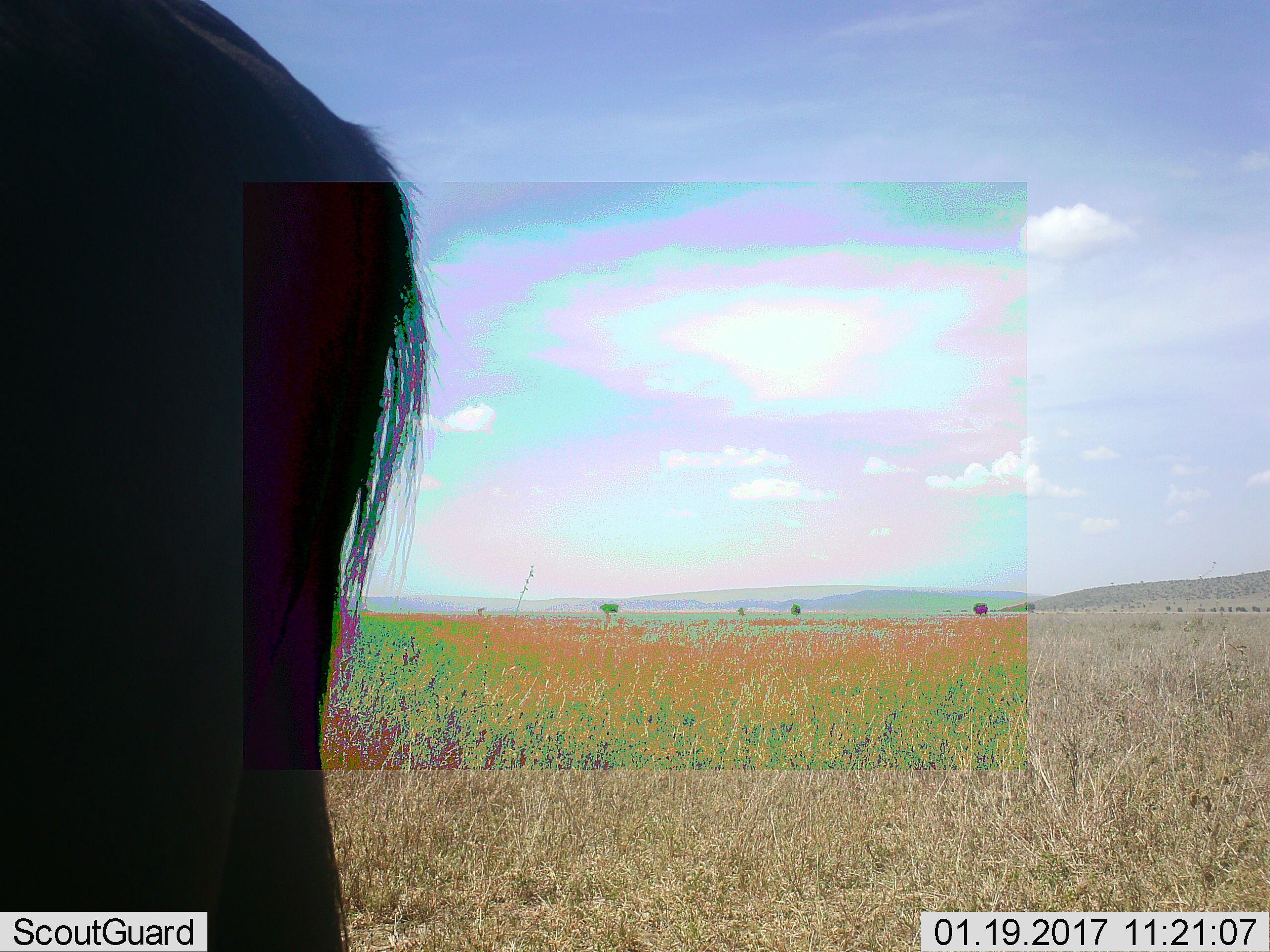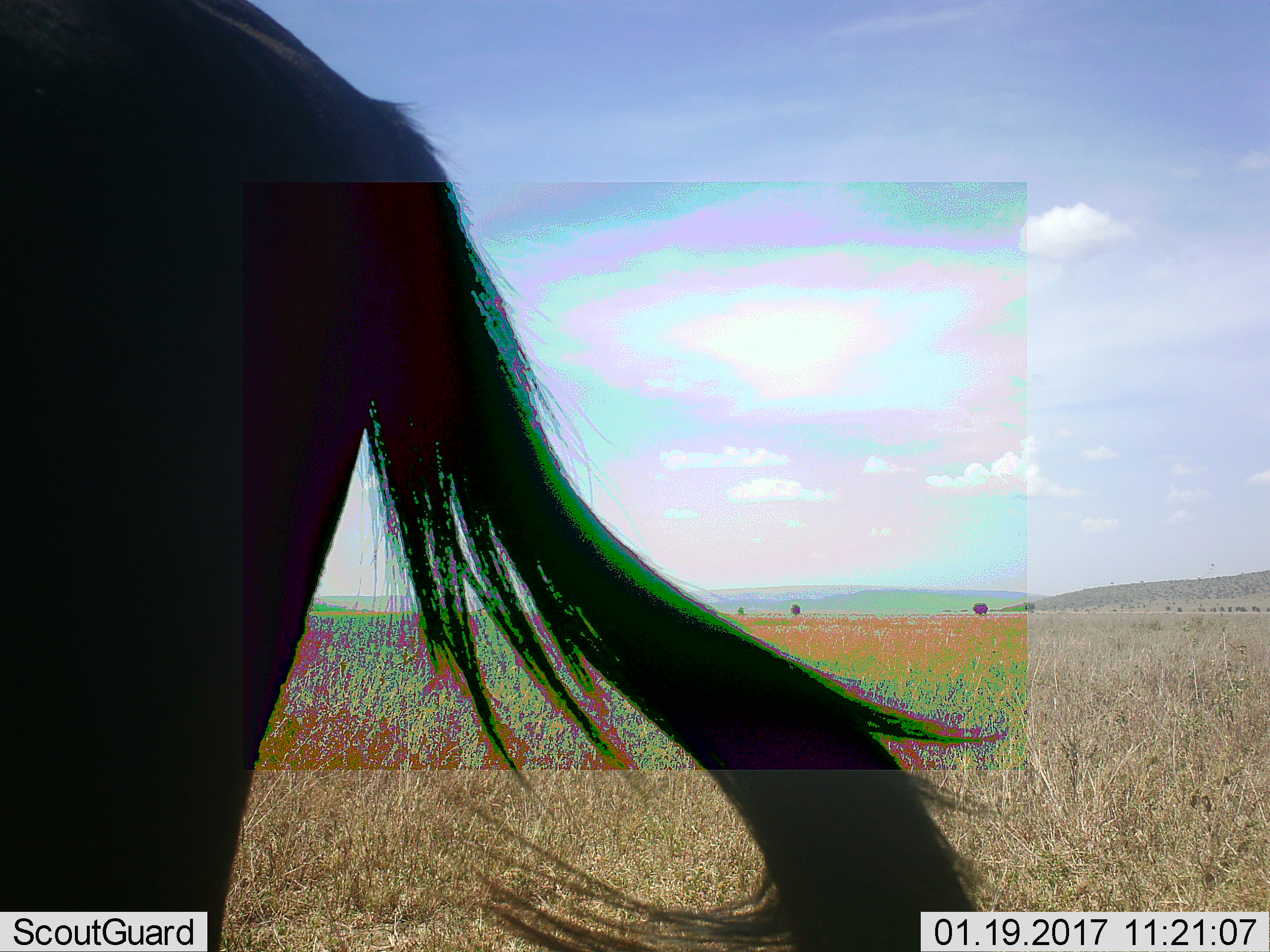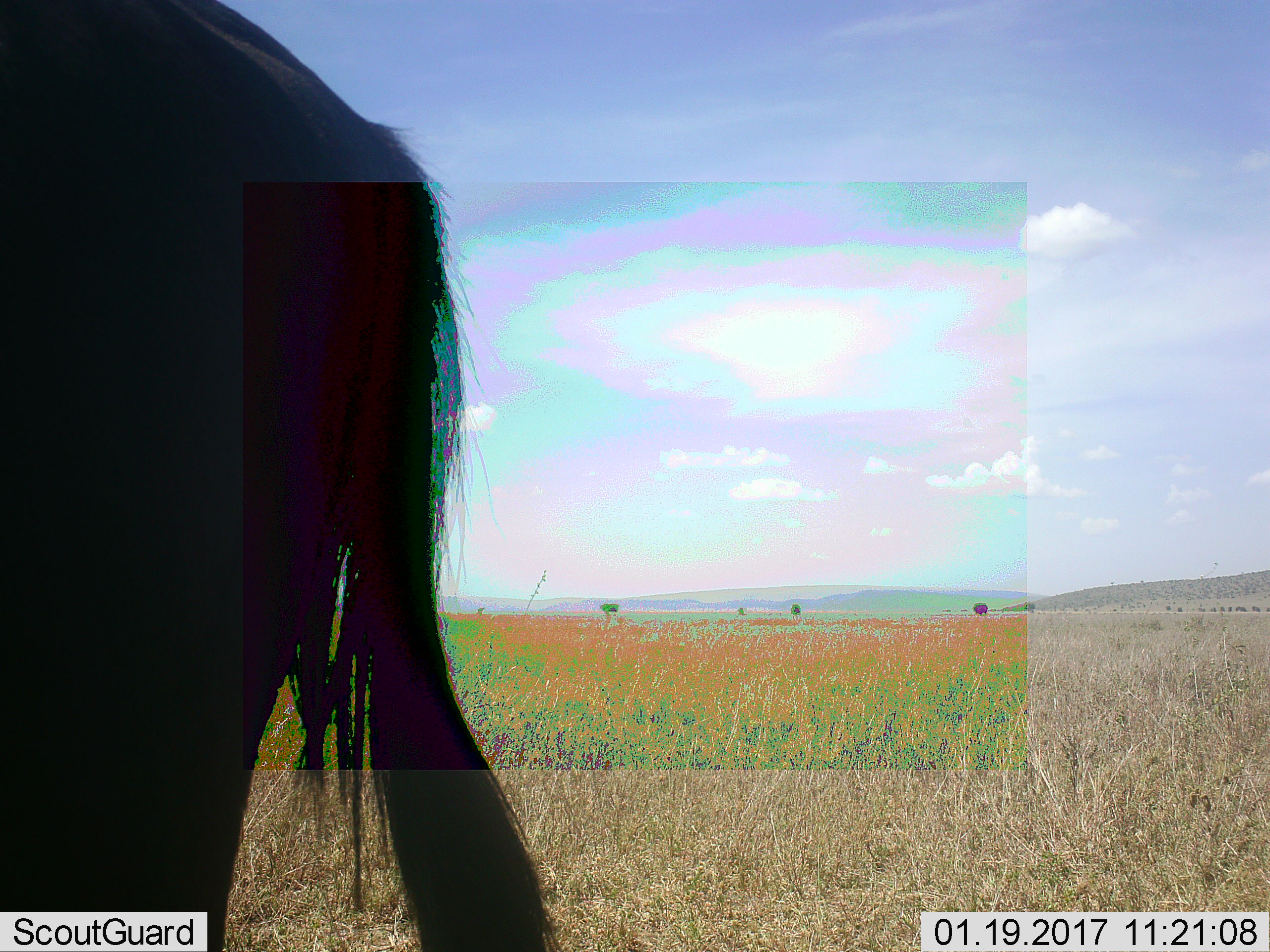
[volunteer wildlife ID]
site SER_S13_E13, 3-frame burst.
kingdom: Animalia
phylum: Chordata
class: Mammalia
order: Artiodactyla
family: Bovidae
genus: Connochaetes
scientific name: Connochaetes taurinus taurinus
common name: blue wildebeest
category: wildebeestblue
Wildebeestblue (blue wildebeest) (Connochaetes taurinus taurinus), count 1. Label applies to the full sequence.